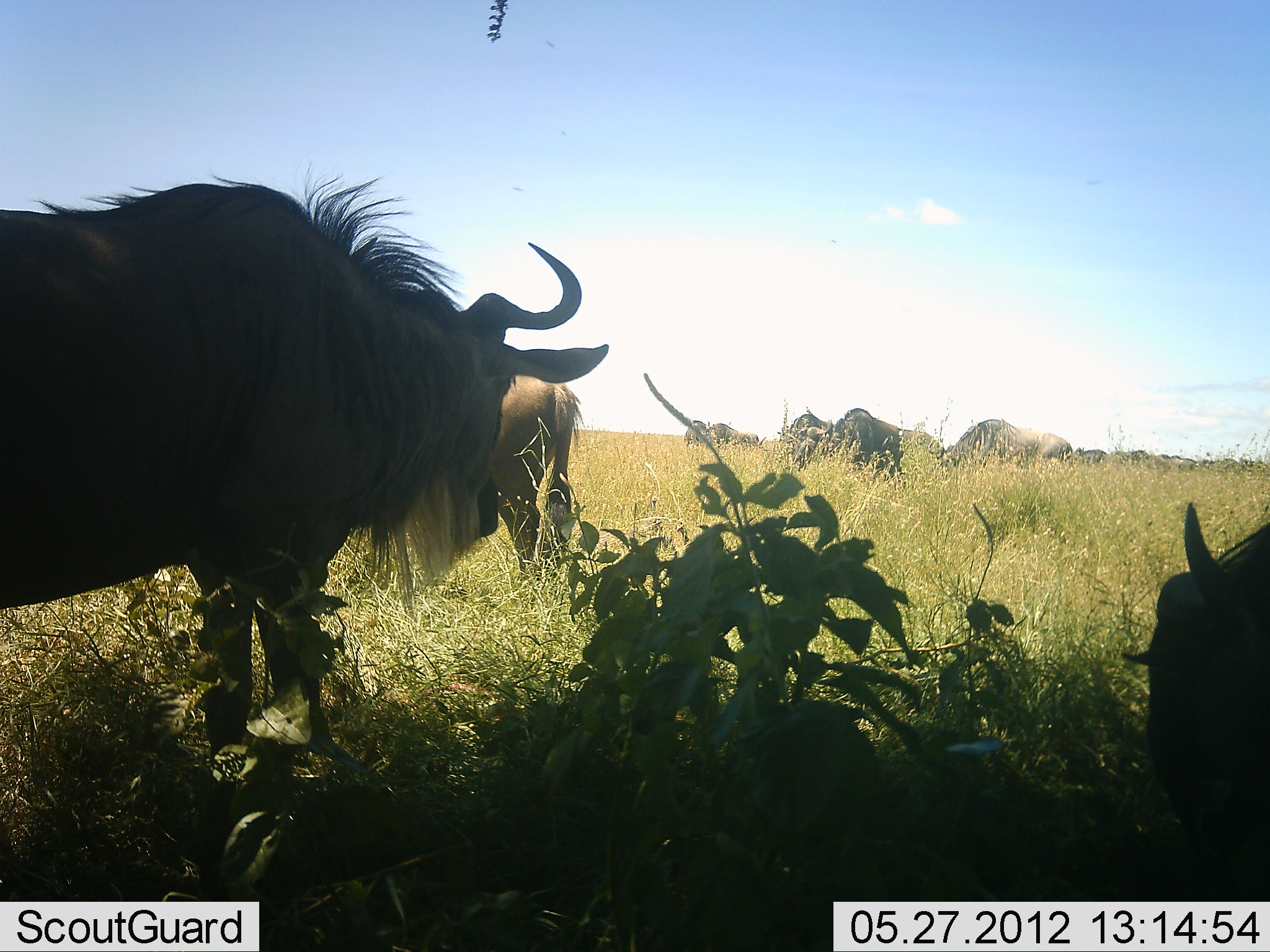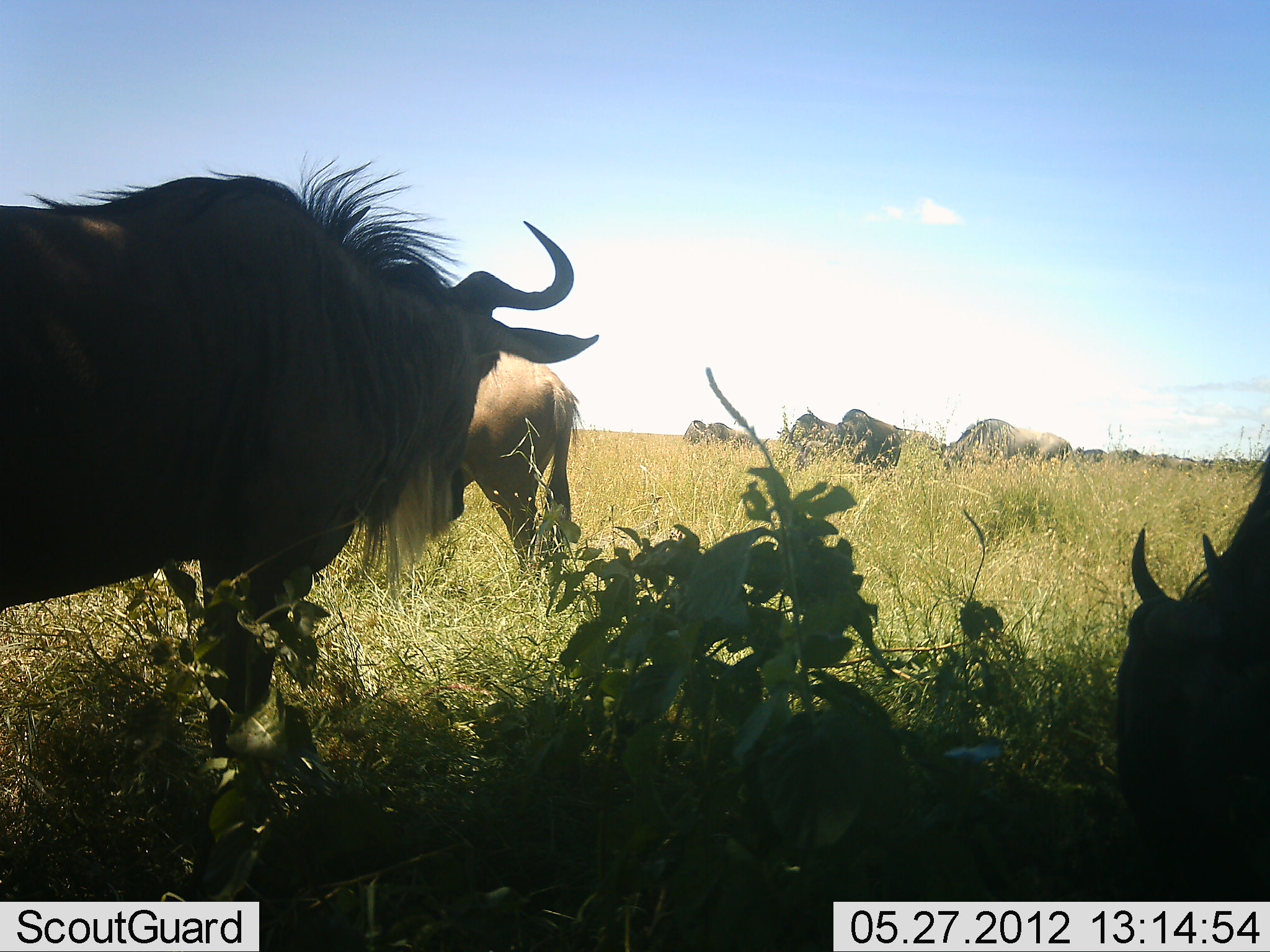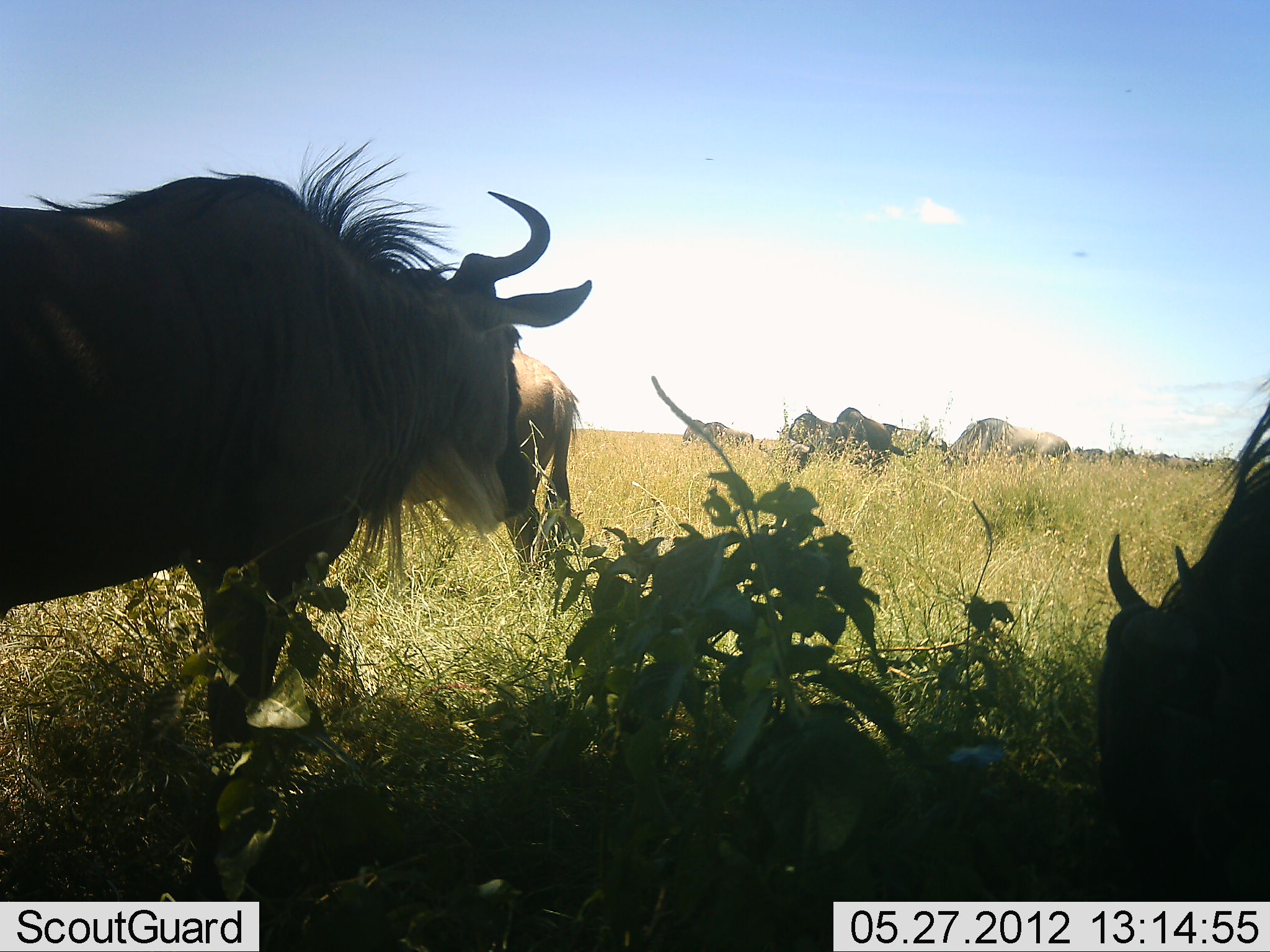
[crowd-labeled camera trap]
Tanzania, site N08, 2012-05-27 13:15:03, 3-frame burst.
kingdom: Animalia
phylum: Chordata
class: Mammalia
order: Artiodactyla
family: Bovidae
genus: Connochaetes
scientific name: Connochaetes taurinus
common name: blue wildebeest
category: wildebeest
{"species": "wildebeest (blue wildebeest) (Connochaetes taurinus)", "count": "9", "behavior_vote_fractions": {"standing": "88%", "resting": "25%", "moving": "19%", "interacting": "6%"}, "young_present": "0%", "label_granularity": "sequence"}